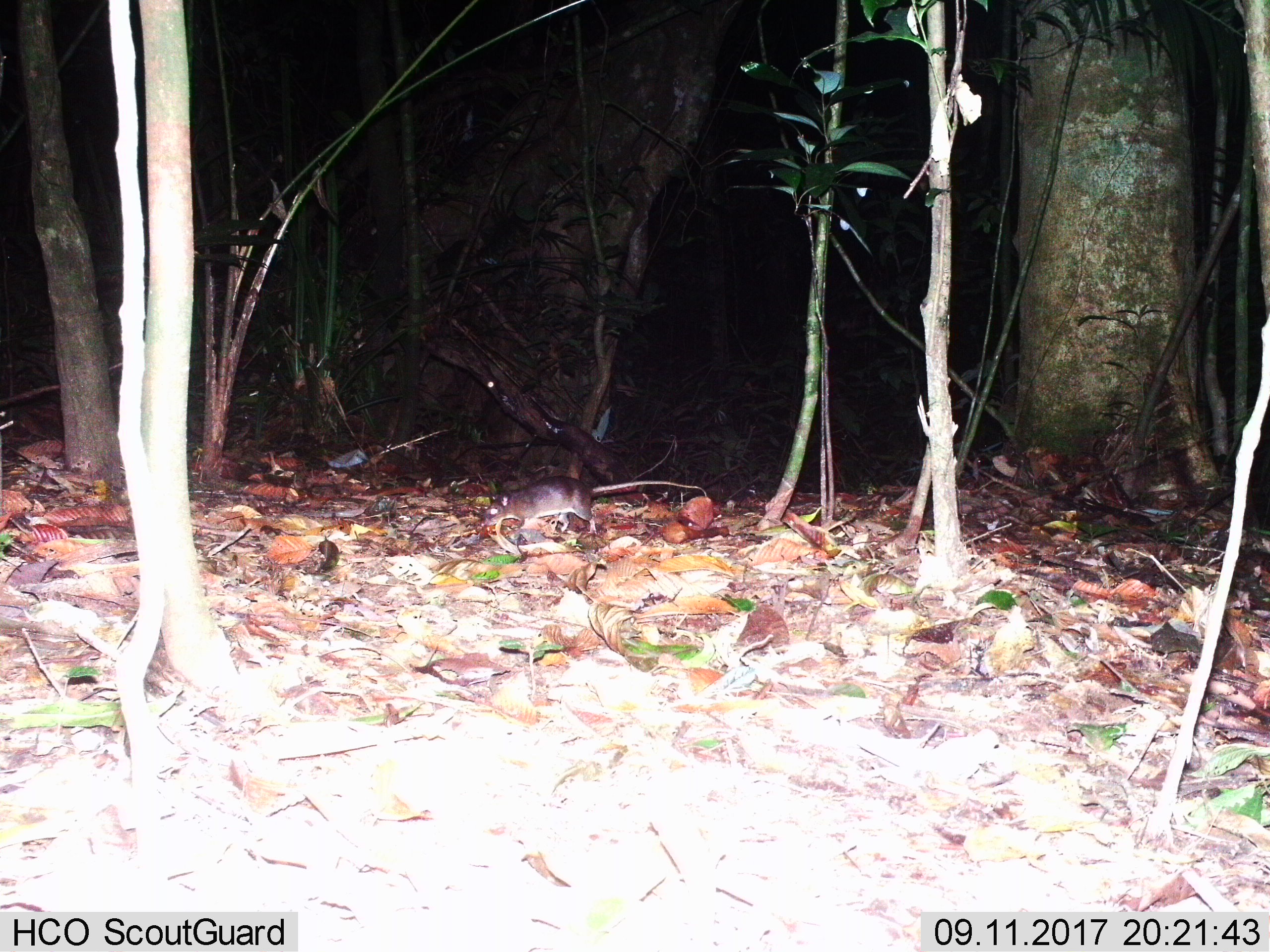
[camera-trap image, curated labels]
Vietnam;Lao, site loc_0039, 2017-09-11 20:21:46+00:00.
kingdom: Animalia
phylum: Chordata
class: Mammalia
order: Rodentia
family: Muridae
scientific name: Muridae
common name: old-world mice and rats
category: unidentified murid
Unidentified murid (old-world mice and rats) (Muridae). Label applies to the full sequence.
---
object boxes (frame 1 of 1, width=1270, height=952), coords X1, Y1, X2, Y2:
unidentified murid: 467, 474, 716, 534